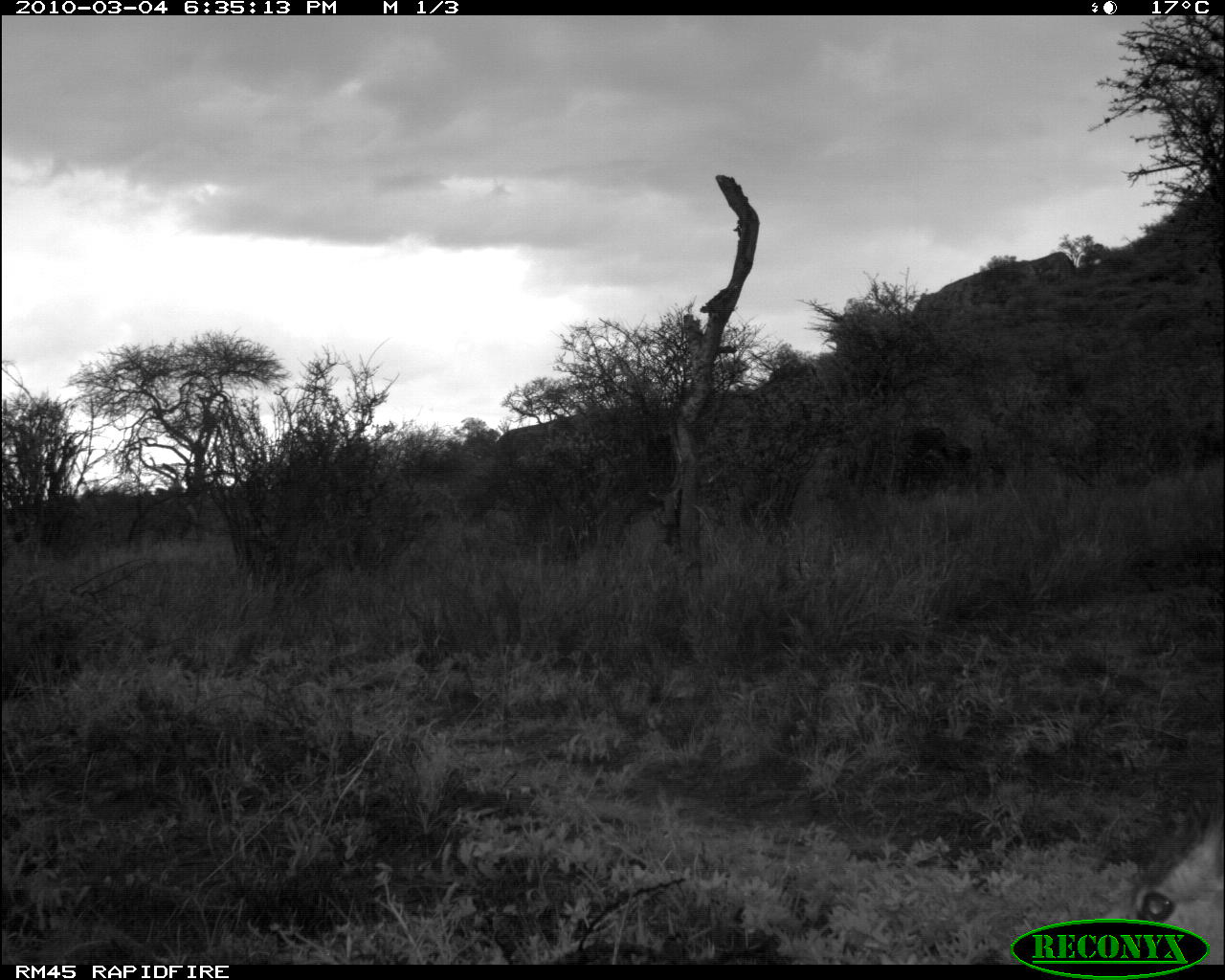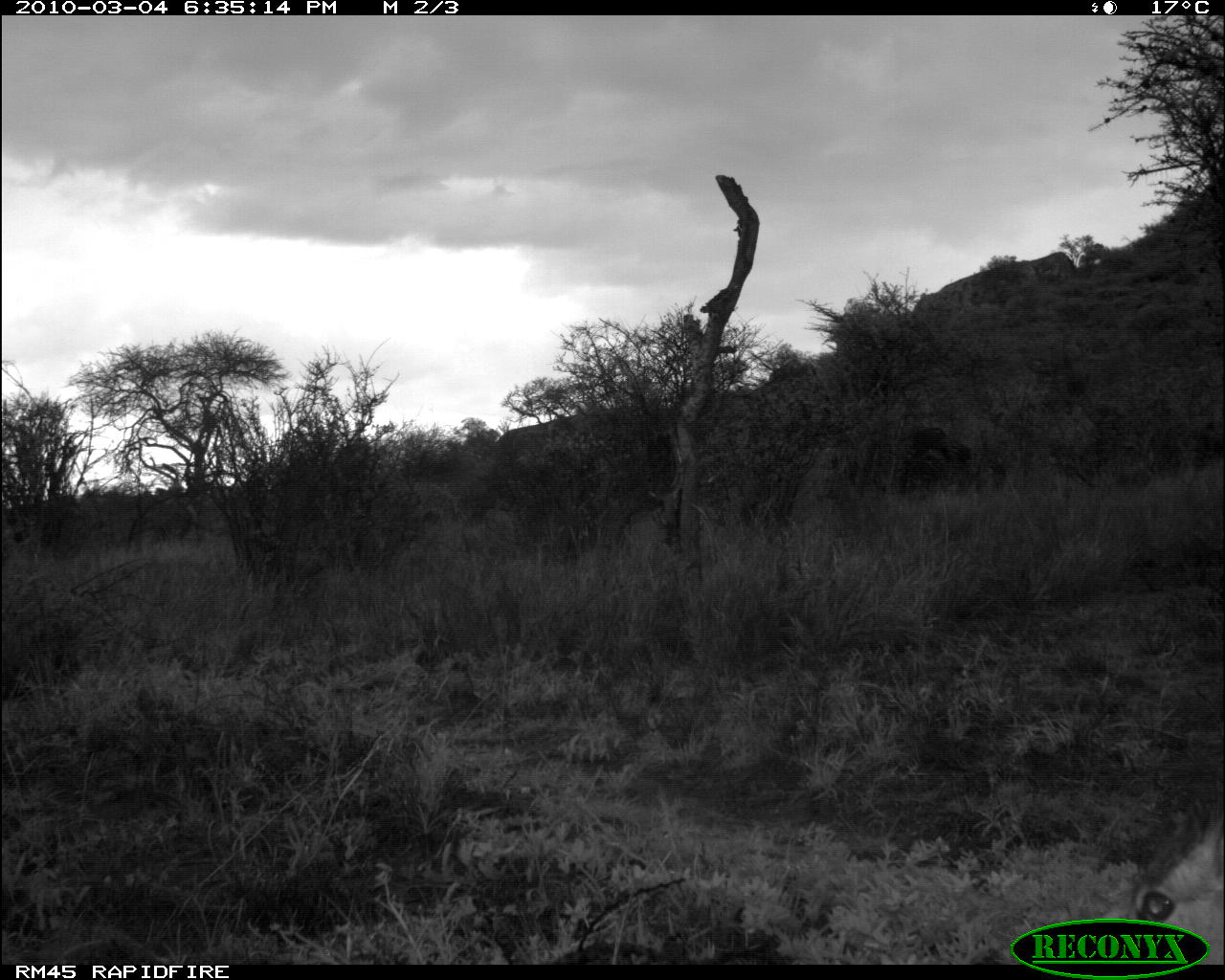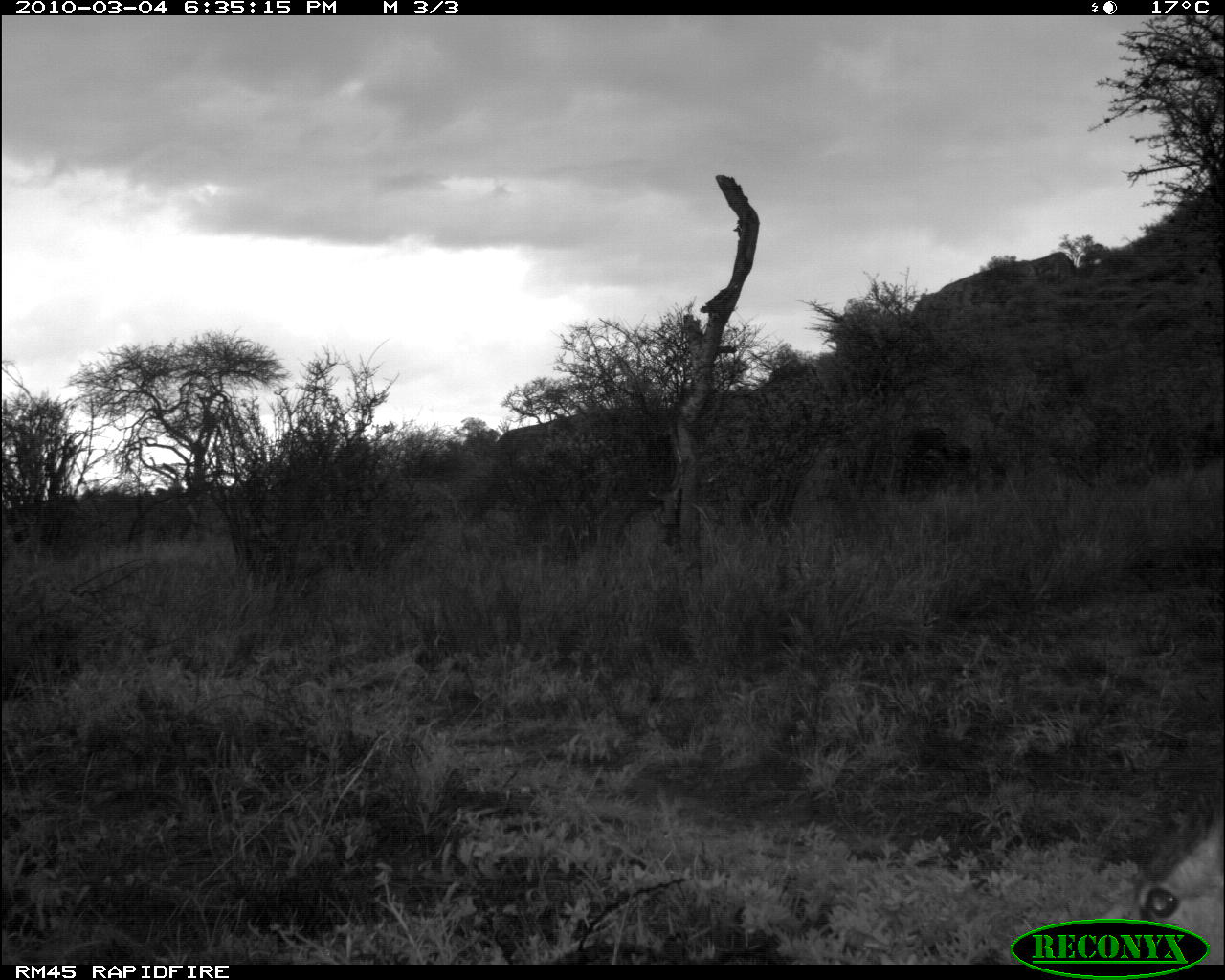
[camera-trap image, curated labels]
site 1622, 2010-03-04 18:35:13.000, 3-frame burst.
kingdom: Animalia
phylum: Chordata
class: Mammalia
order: Artiodactyla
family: Bovidae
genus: Madoqua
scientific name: Madoqua guentheri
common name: günther's dik-dik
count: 1